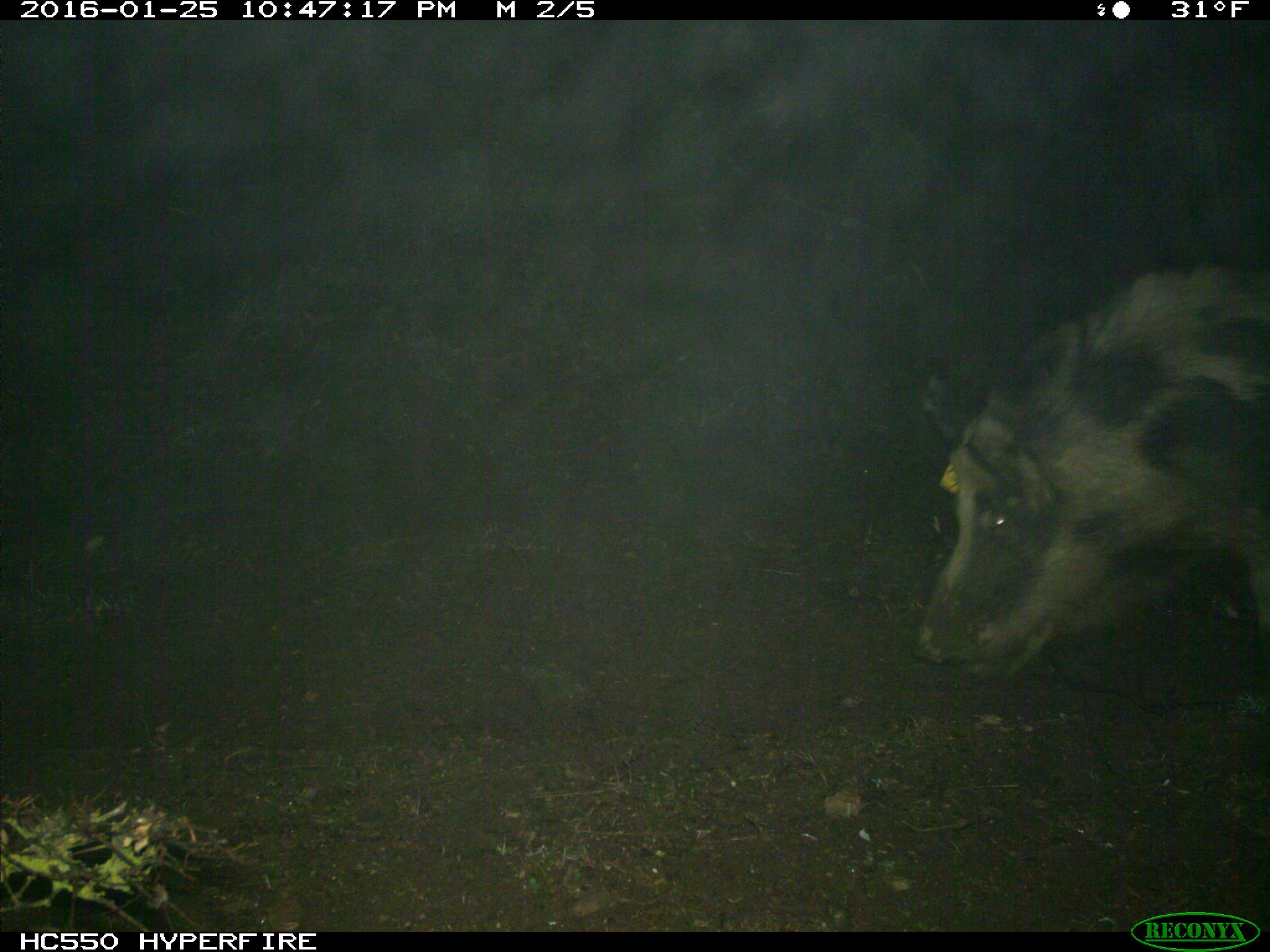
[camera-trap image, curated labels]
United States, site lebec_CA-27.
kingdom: Animalia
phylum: Chordata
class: Mammalia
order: Artiodactyla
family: Suidae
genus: Sus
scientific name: Sus scrofa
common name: wild boar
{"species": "Sus scrofa (wild boar)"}